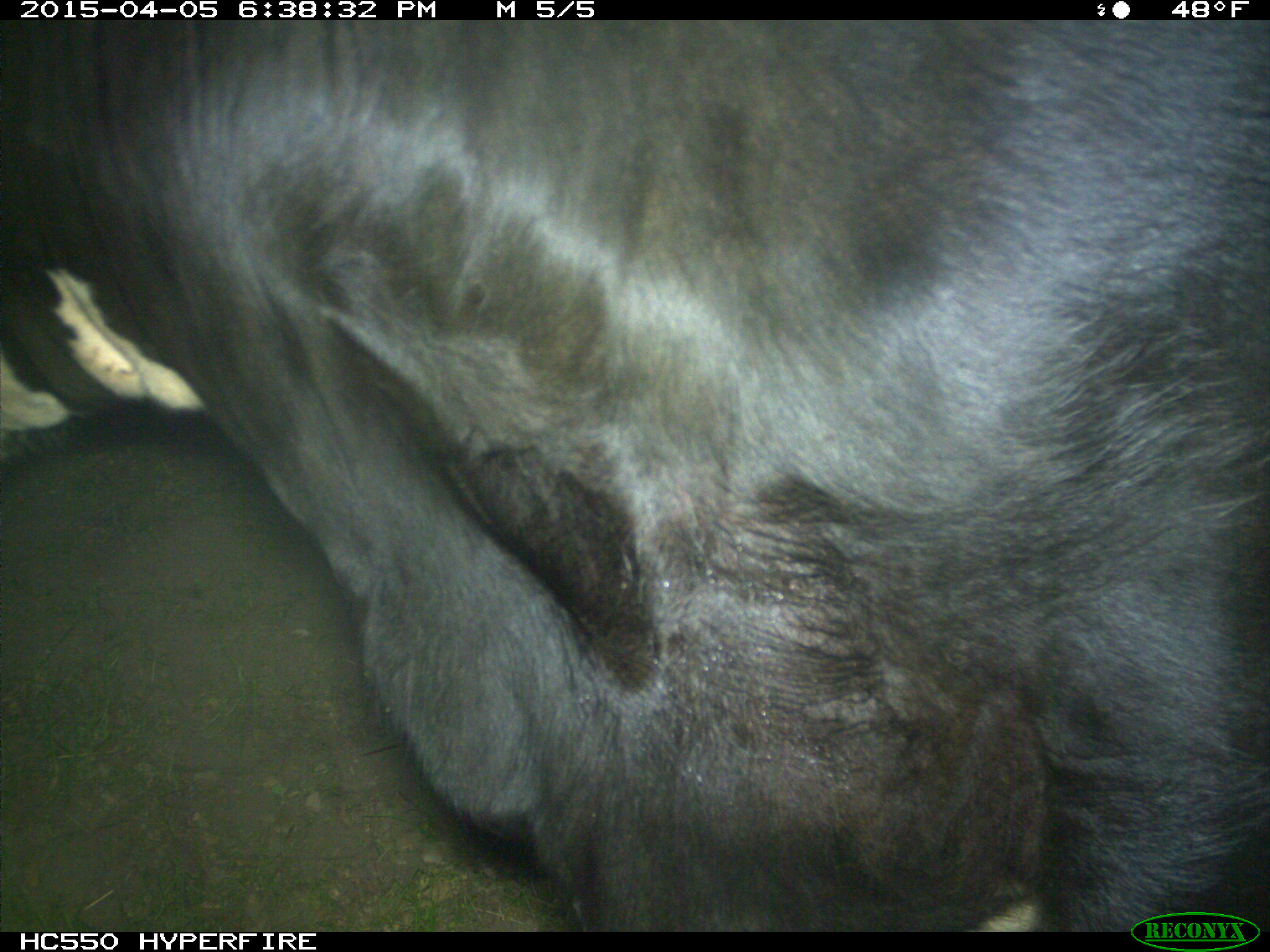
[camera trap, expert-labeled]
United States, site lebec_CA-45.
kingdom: Animalia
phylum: Chordata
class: Mammalia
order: Artiodactyla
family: Bovidae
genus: Bos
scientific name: Bos taurus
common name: domestic cow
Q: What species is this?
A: Bos taurus (domestic cow).